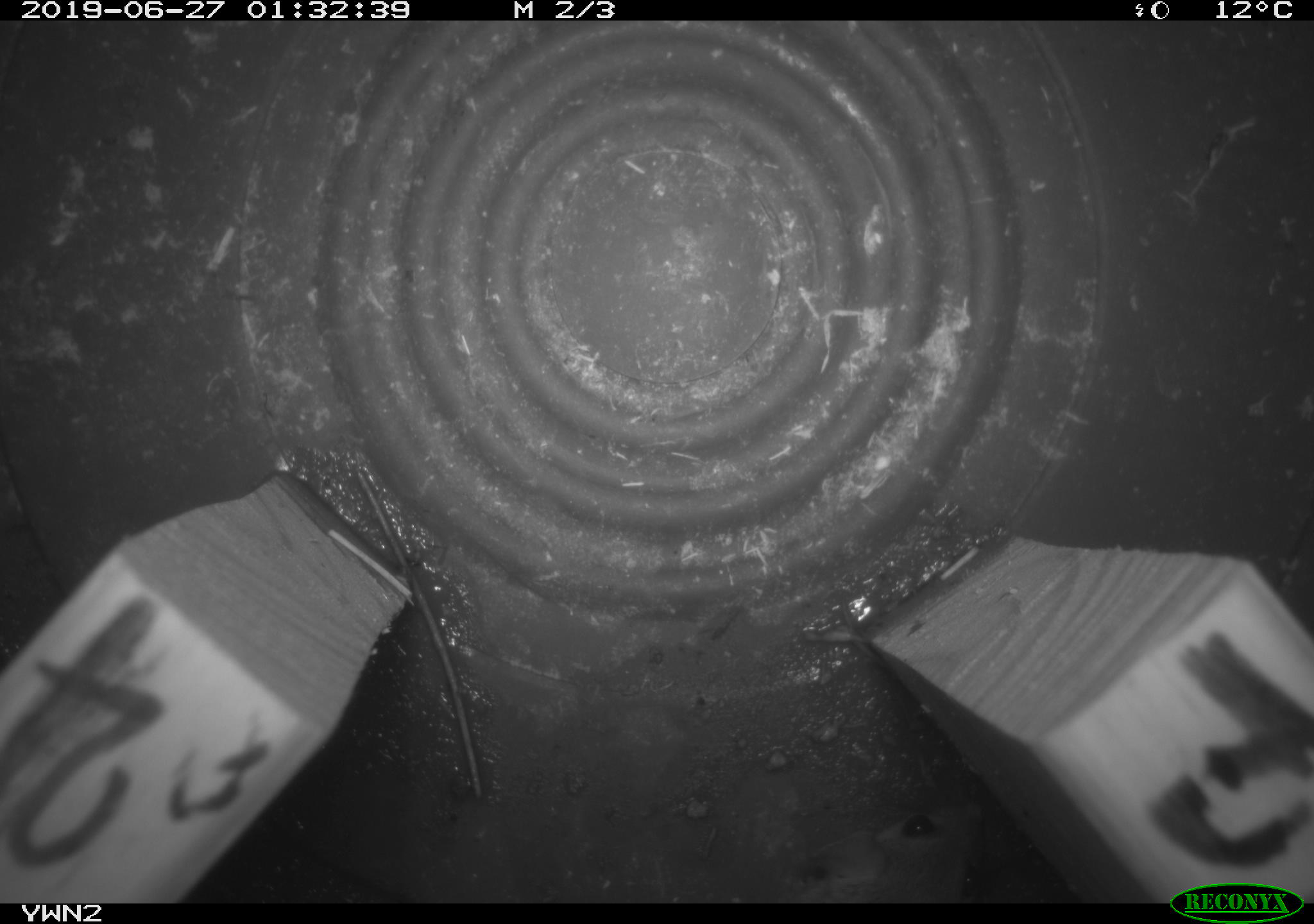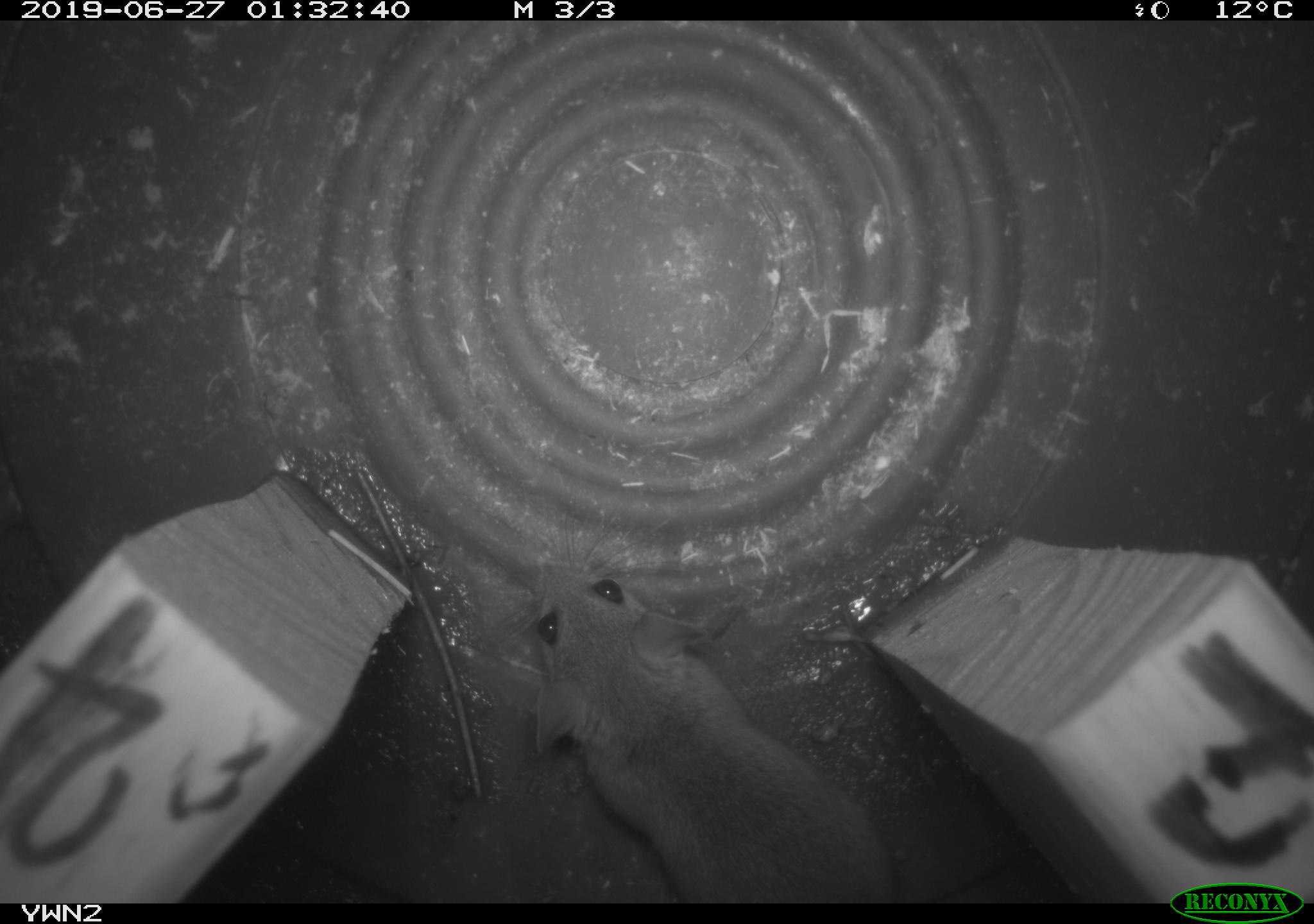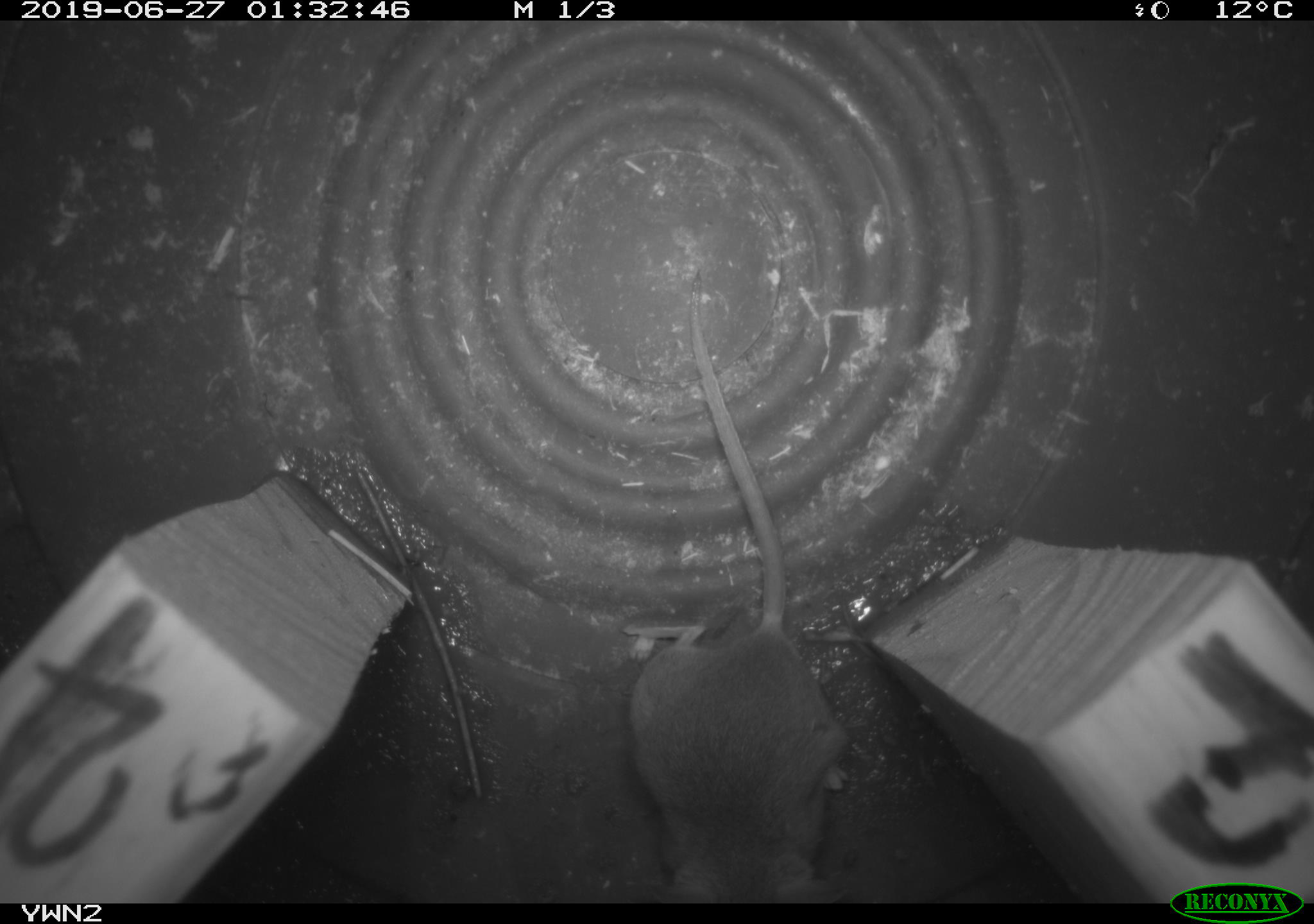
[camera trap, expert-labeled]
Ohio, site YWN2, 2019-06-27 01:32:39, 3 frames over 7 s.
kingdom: Animalia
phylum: Chordata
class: Mammalia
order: Rodentia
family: Cricetidae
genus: Peromyscus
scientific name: Peromyscus leucopus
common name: white-footed mouse